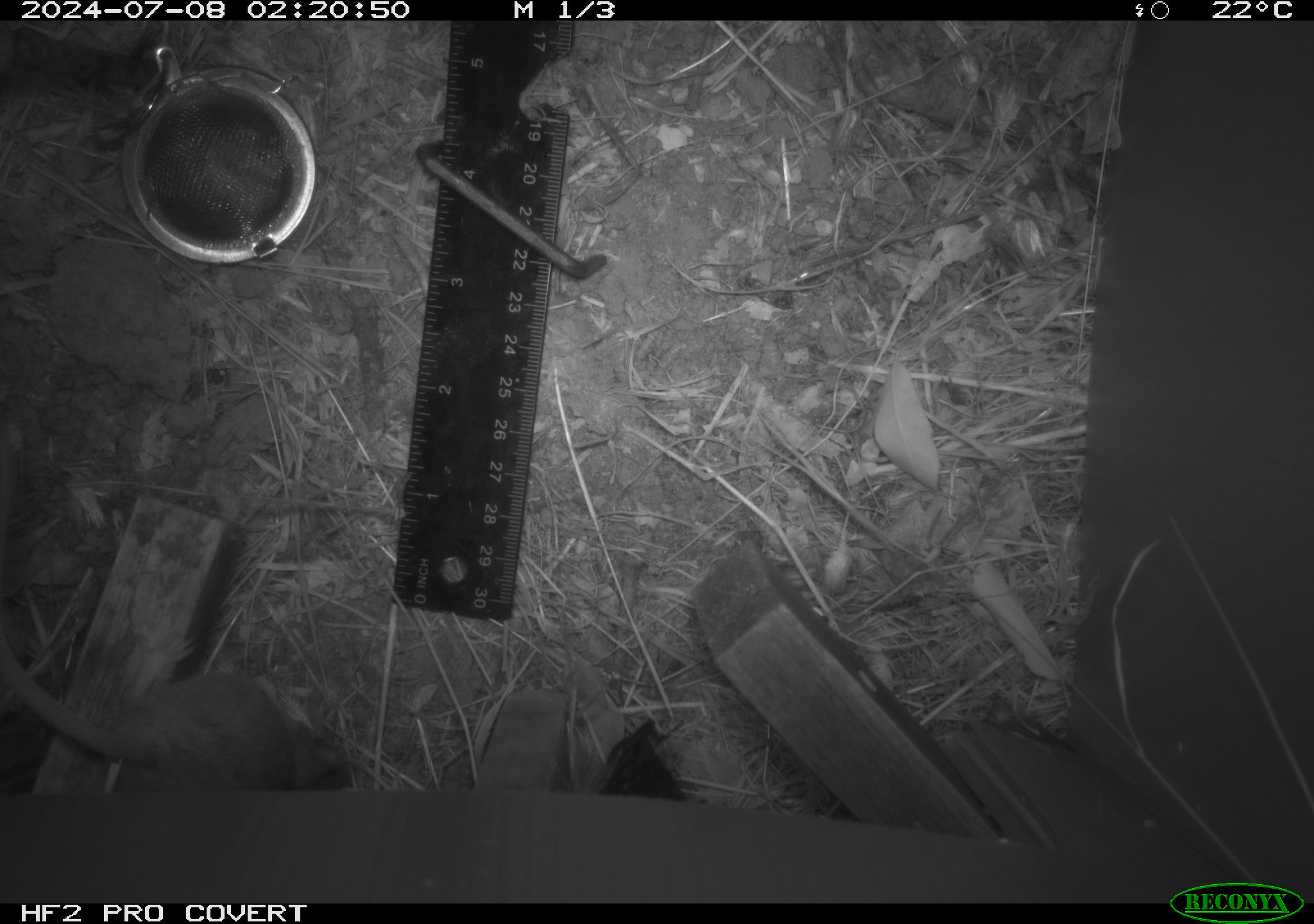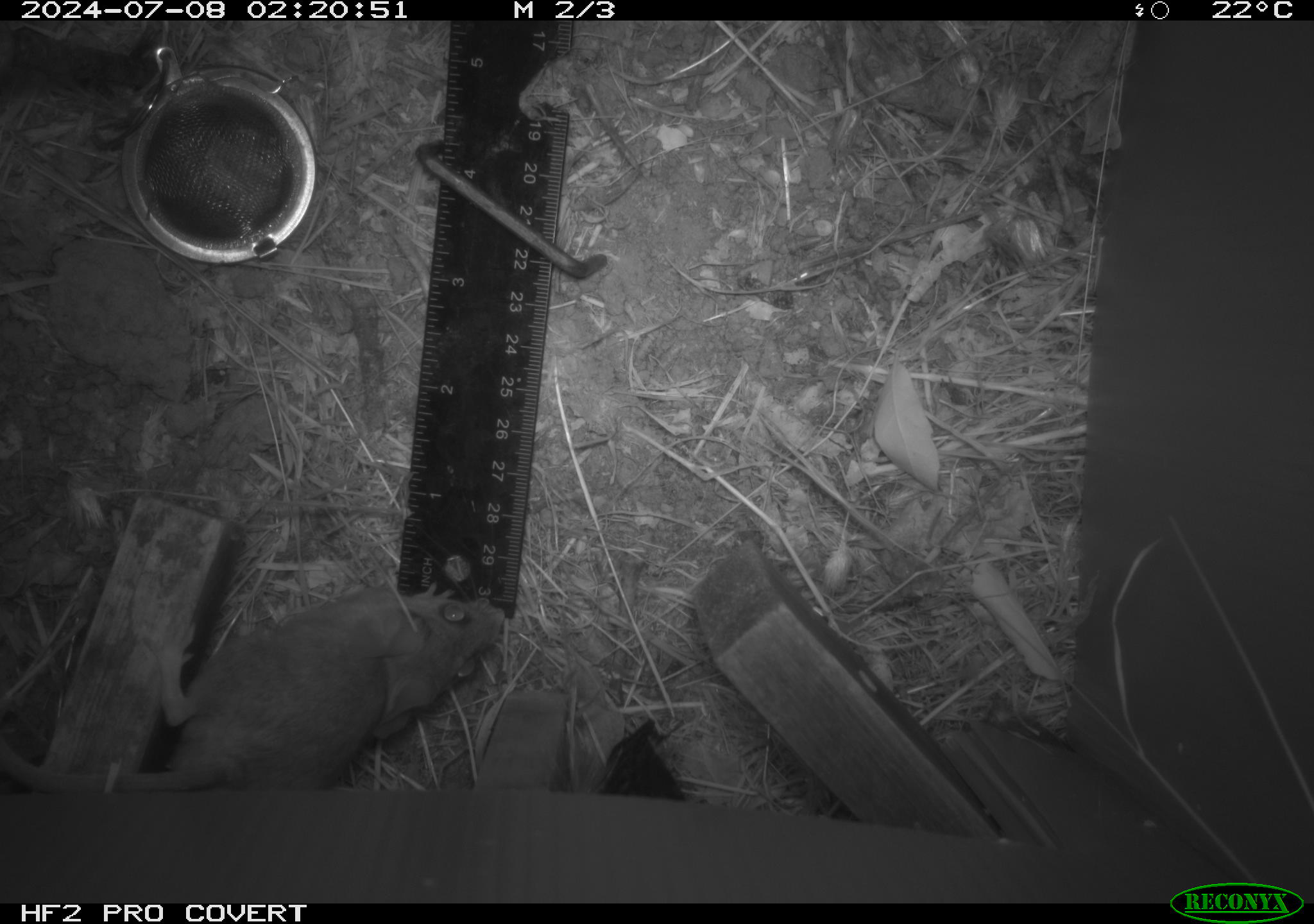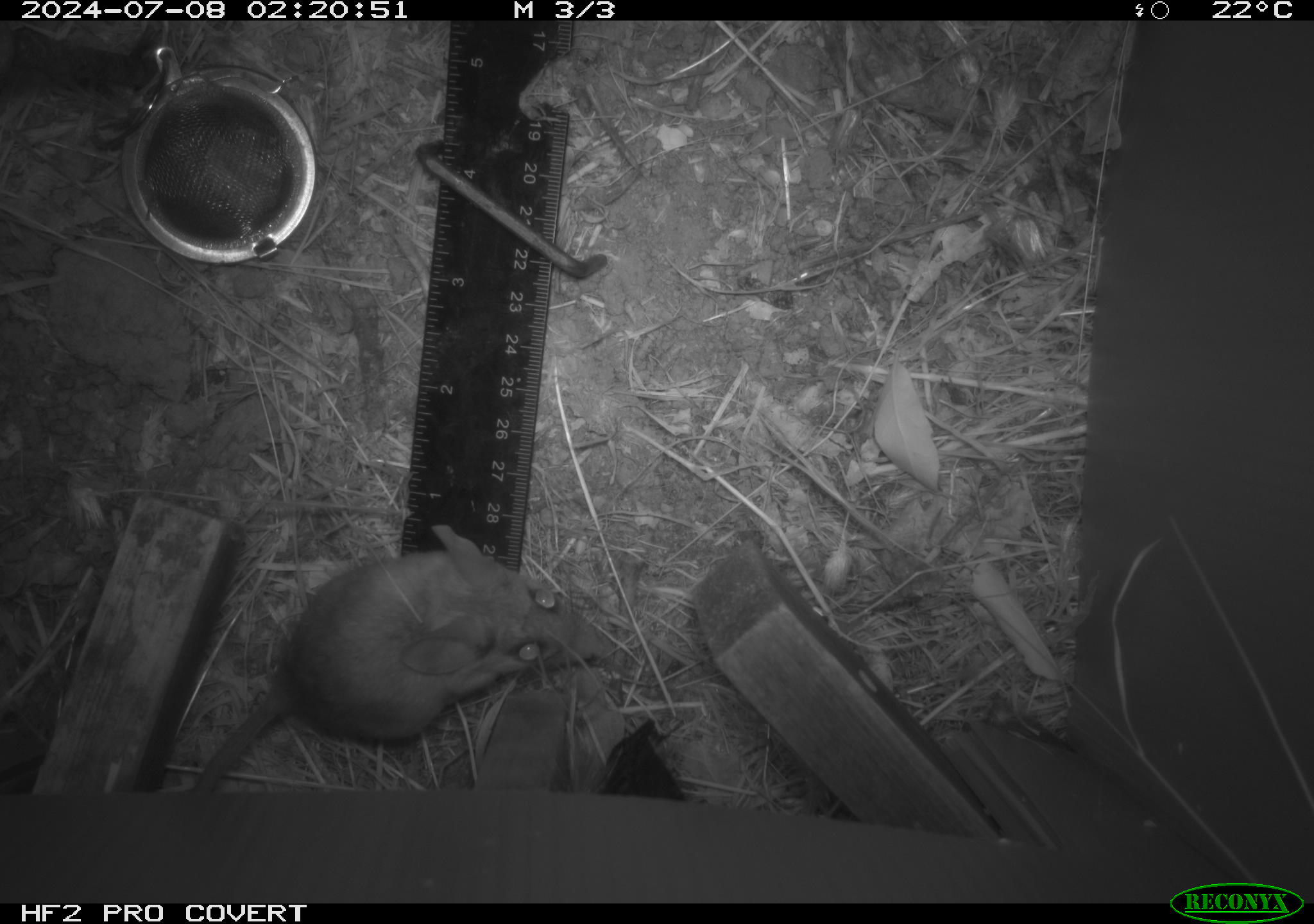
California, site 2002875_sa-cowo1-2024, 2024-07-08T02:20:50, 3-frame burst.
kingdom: Animalia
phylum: Chordata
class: Mammalia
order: Rodentia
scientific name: Rodentia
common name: rodent